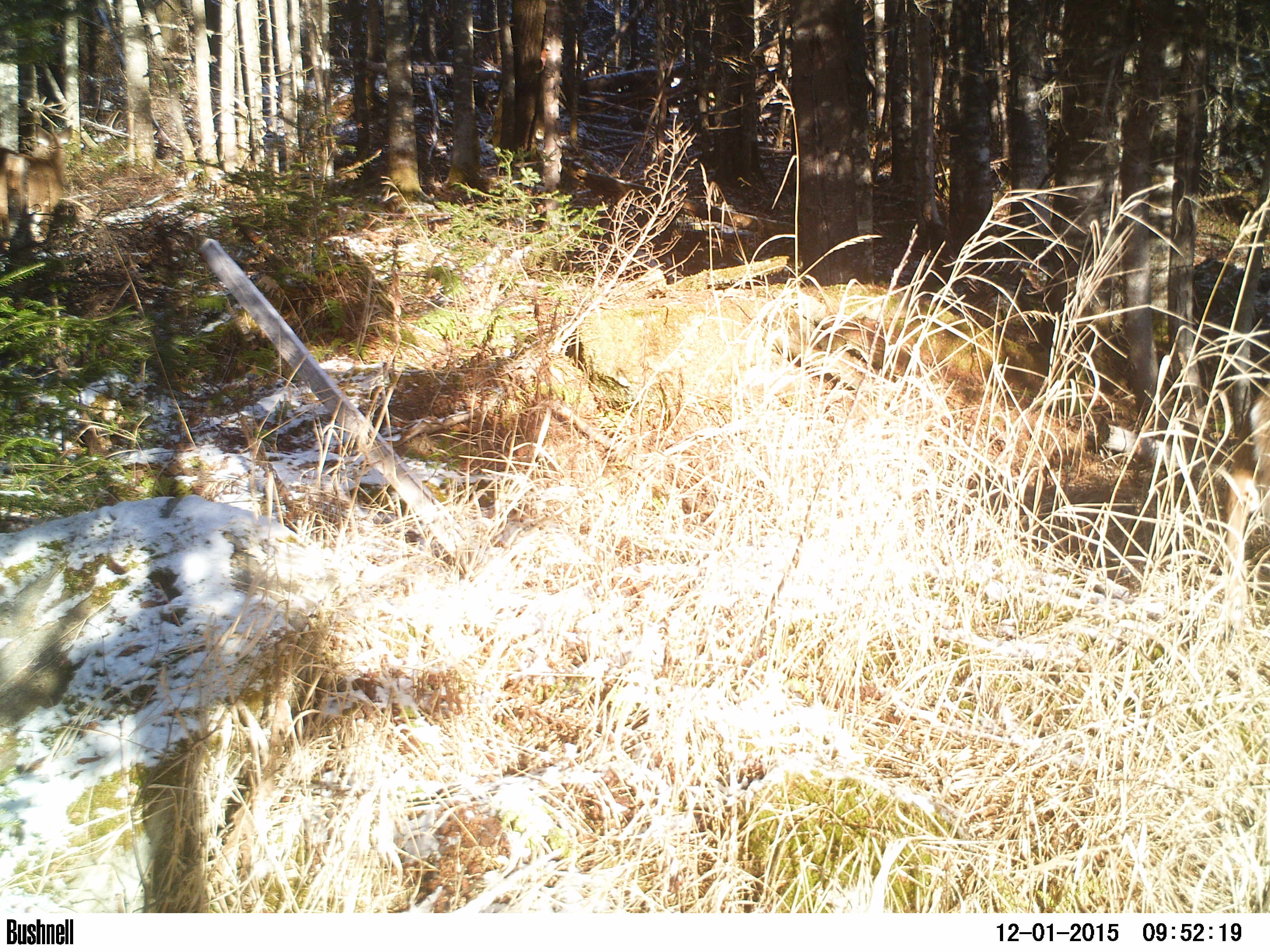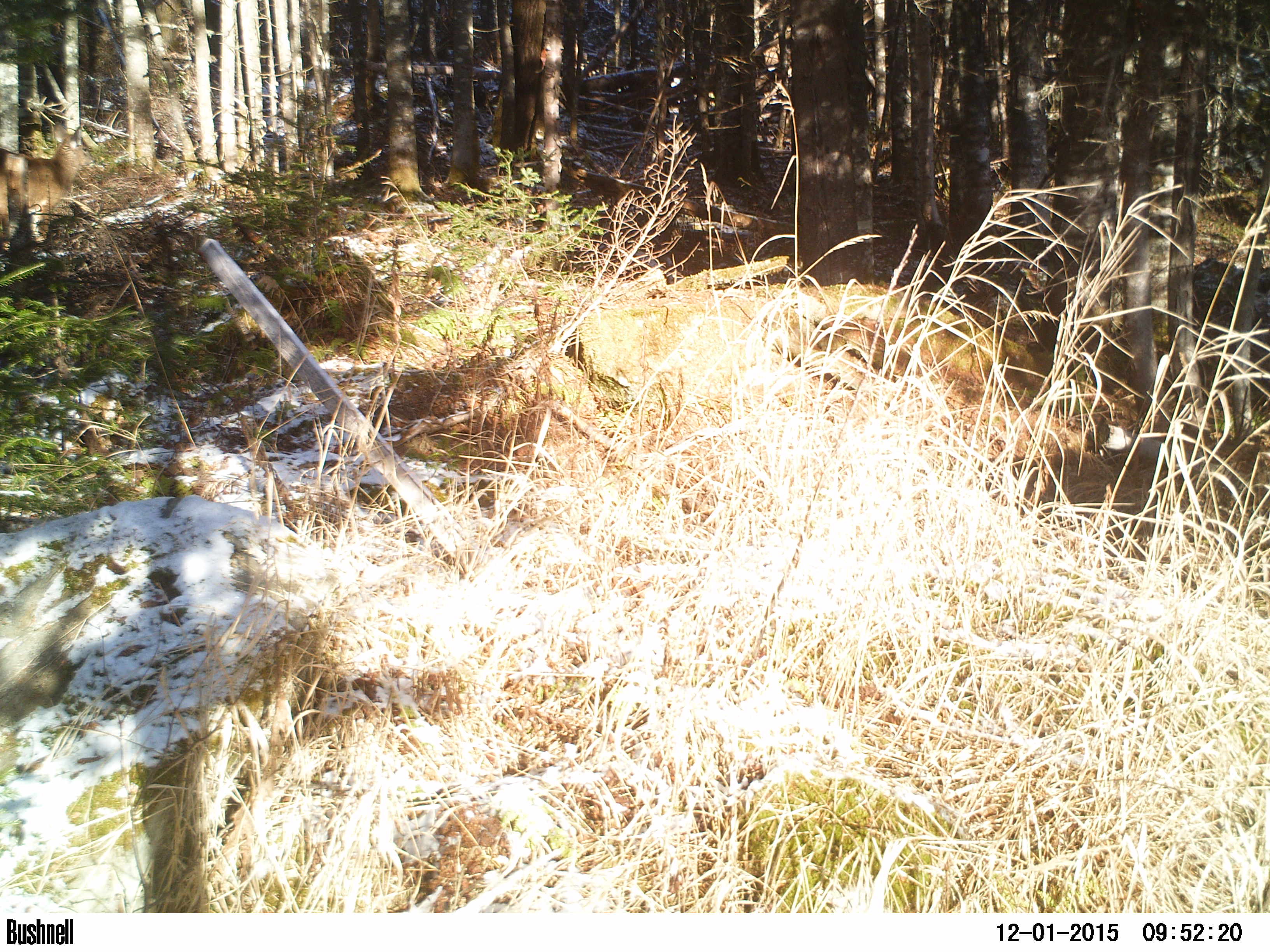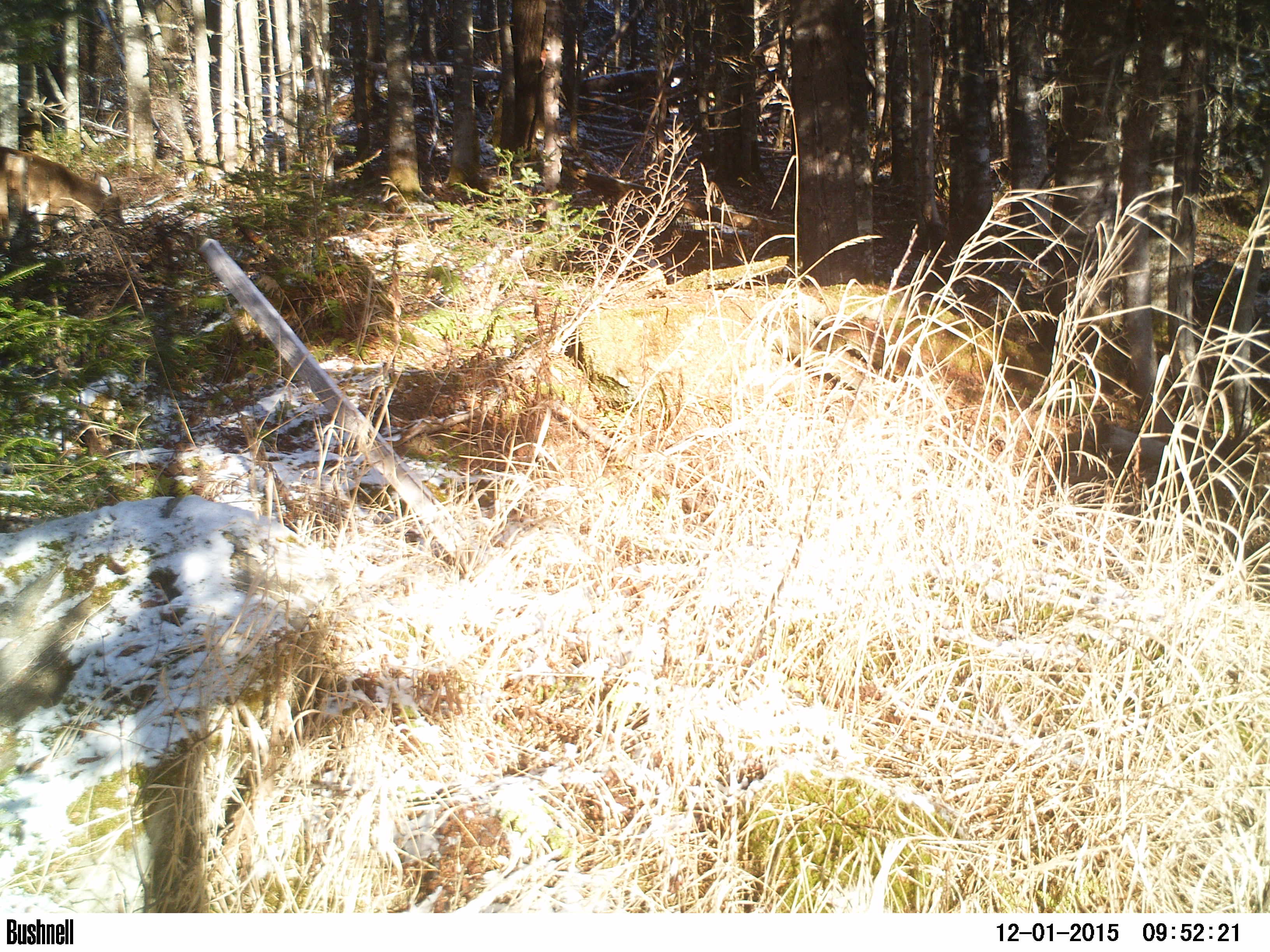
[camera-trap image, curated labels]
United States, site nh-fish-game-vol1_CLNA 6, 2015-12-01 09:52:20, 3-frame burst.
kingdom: Animalia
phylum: Chordata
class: Mammalia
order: Artiodactyla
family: Cervidae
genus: Odocoileus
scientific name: Odocoileus virginianus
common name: white-tailed deer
White-tailed deer (Odocoileus virginianus).